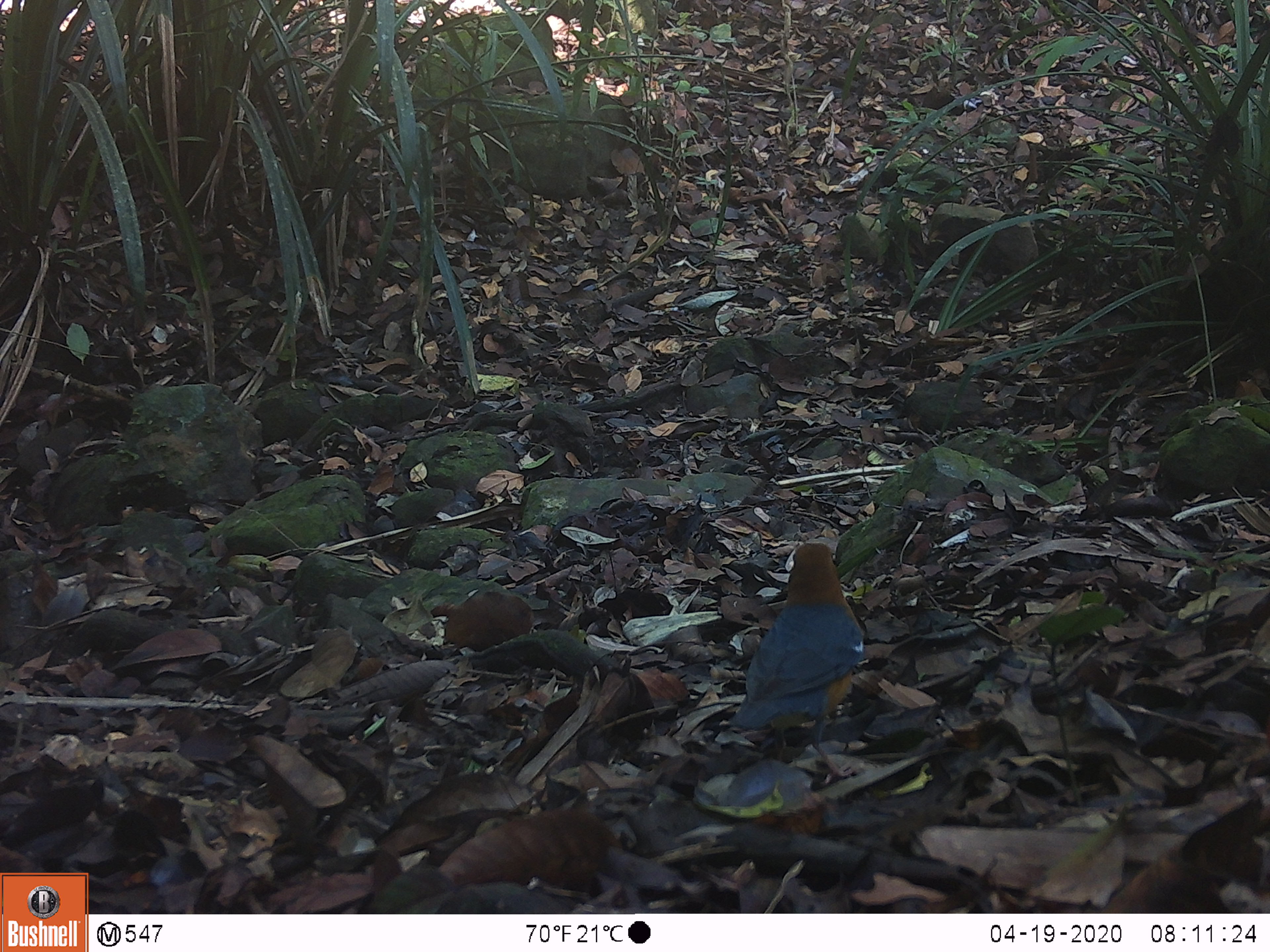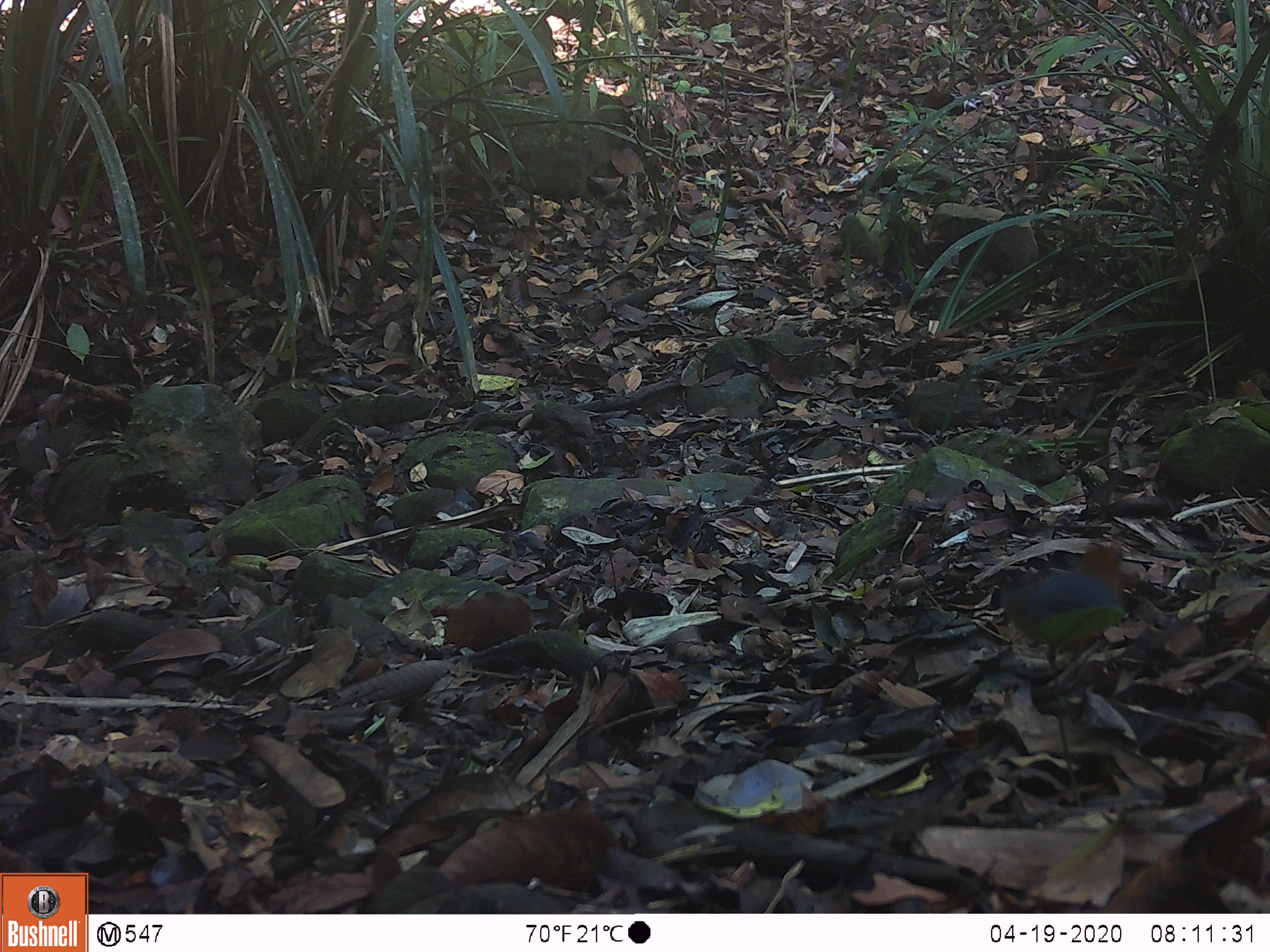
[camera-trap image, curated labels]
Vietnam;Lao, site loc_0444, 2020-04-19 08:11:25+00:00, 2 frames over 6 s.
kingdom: Animalia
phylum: Chordata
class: Aves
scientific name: Aves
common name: bird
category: unidentified bird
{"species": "unidentified bird (bird) (Aves)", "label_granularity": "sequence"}